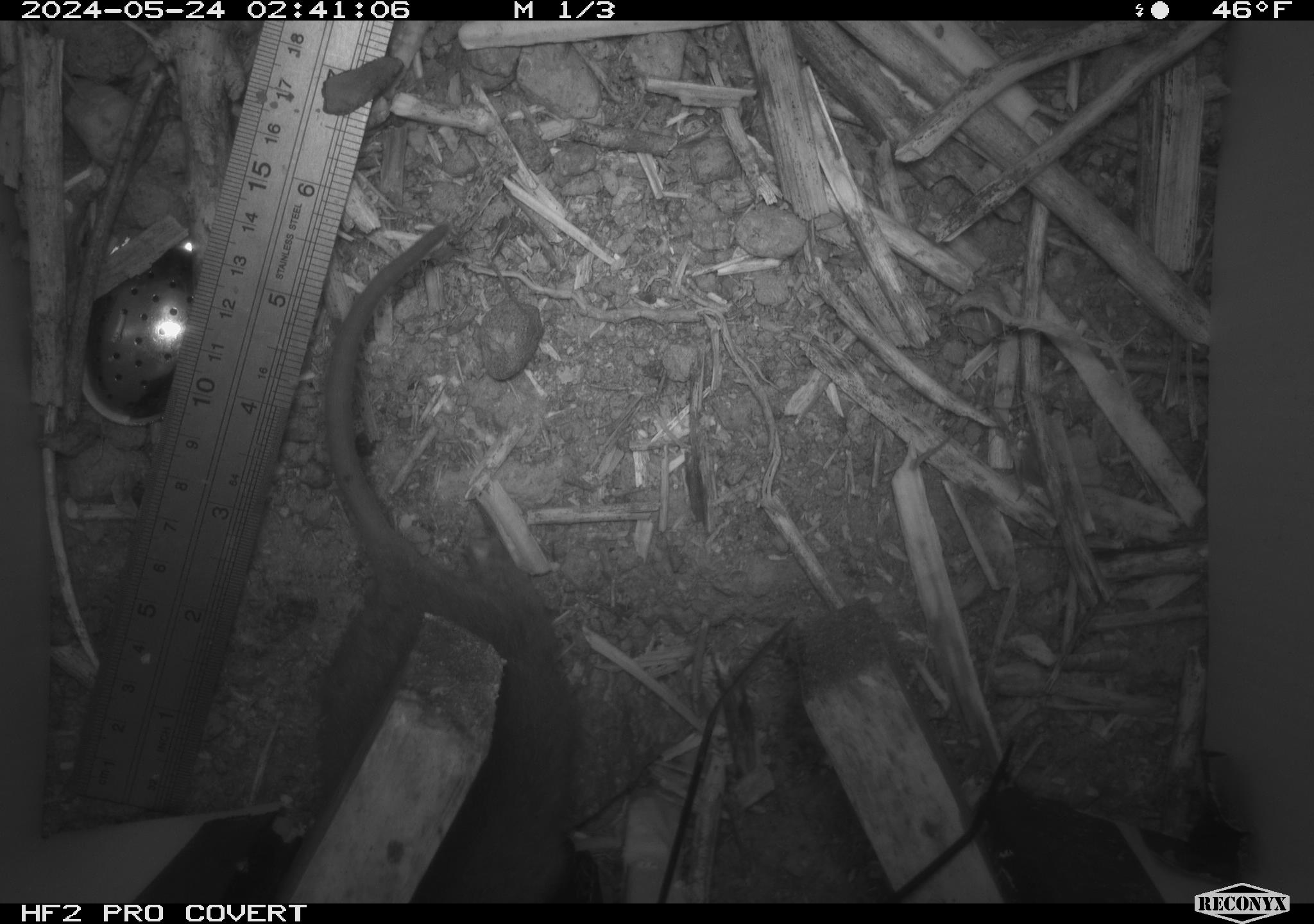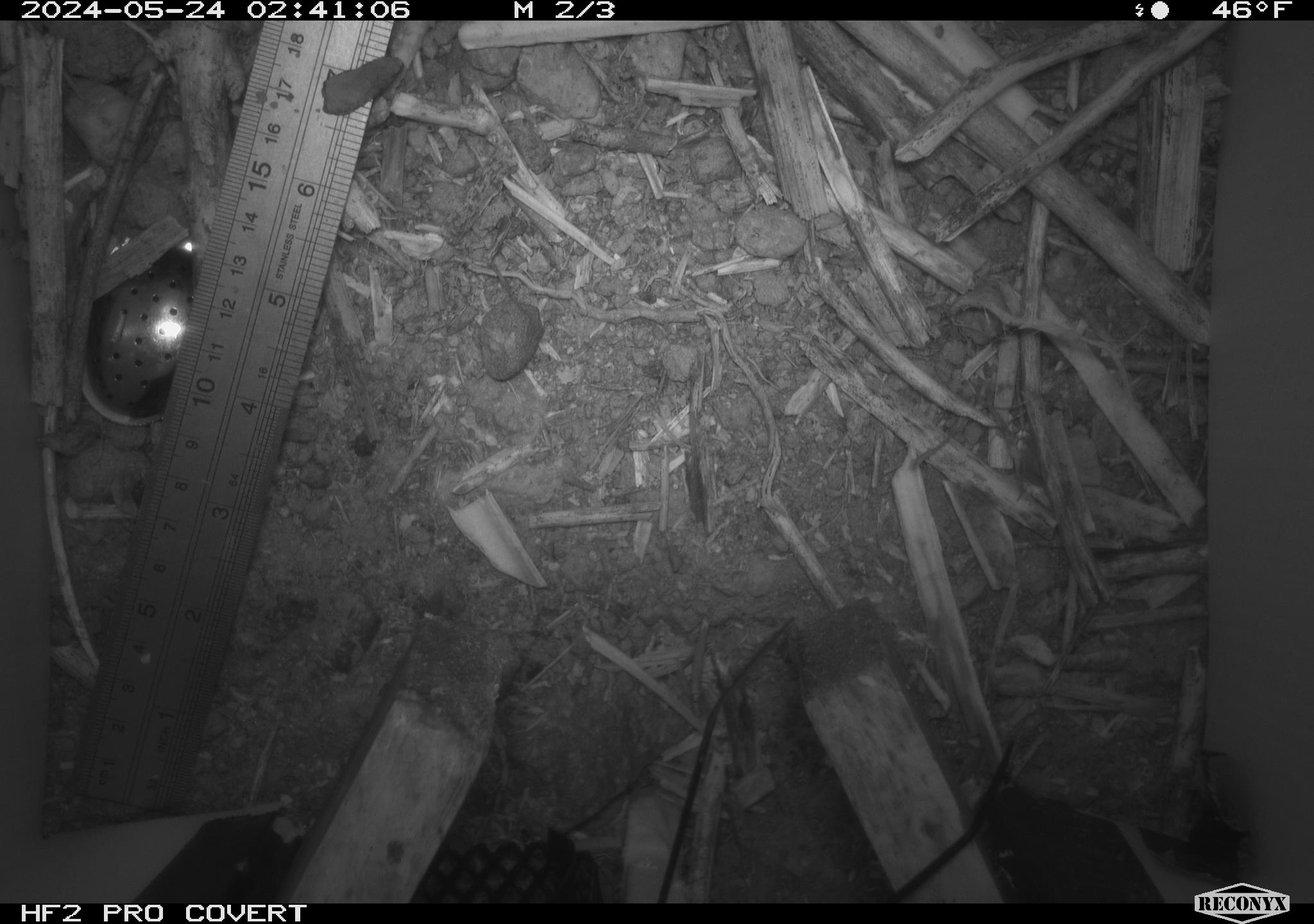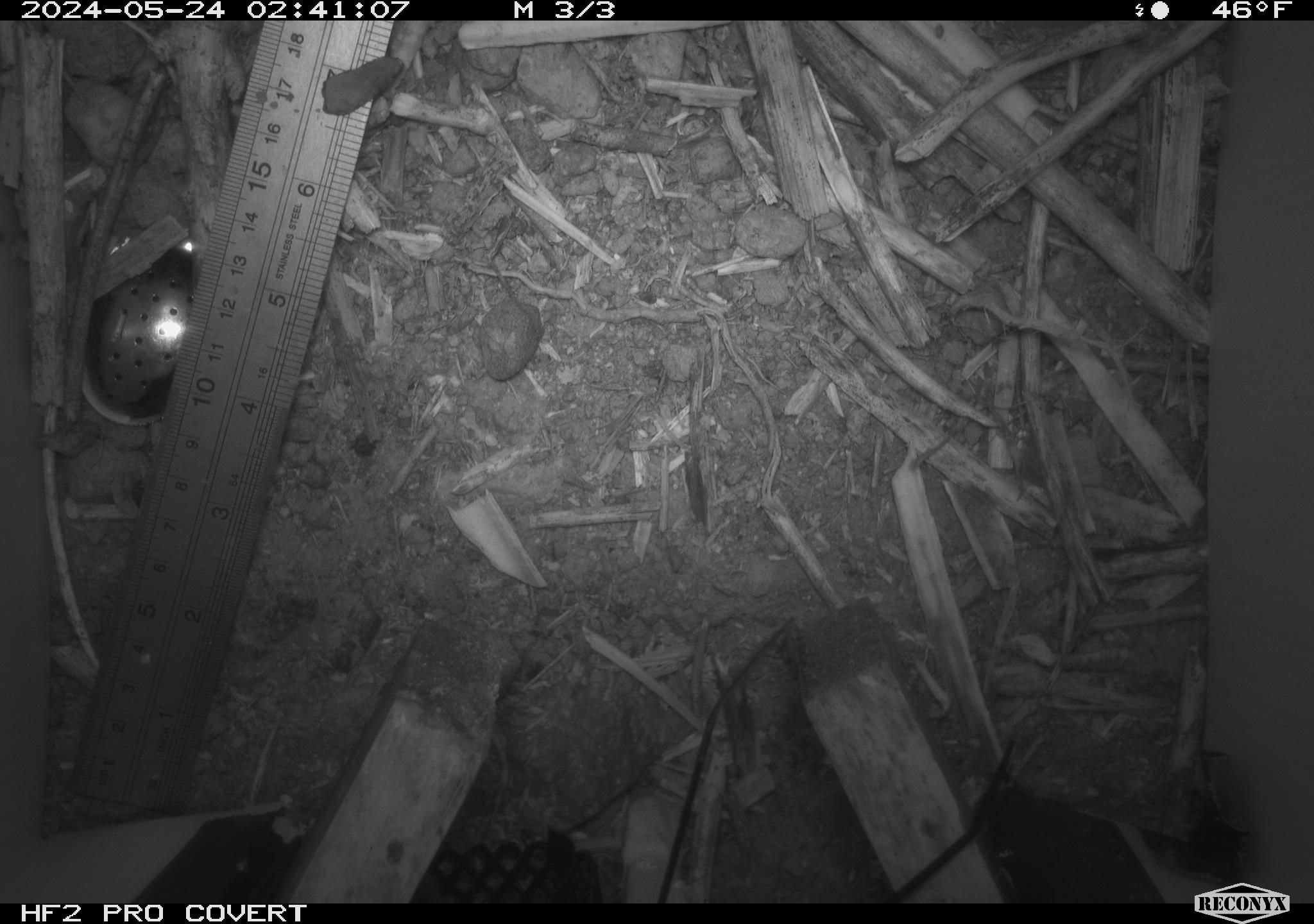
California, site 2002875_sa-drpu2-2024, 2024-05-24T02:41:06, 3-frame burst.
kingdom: Animalia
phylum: Chordata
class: Mammalia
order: Rodentia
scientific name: Rodentia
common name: rodent